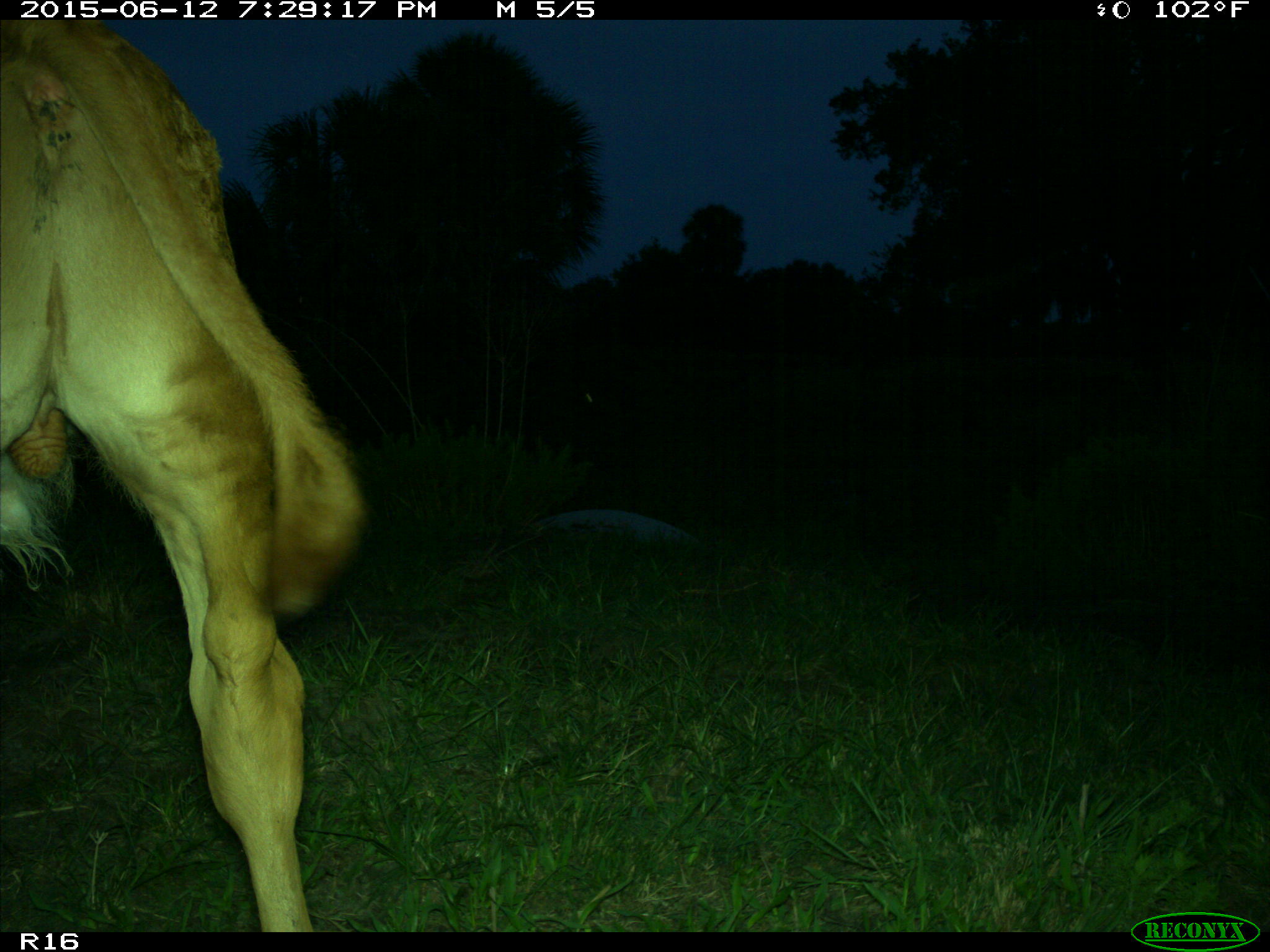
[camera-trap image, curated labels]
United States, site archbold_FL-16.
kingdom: Animalia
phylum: Chordata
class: Mammalia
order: Artiodactyla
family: Bovidae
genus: Bos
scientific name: Bos taurus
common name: domestic cow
Bos taurus (domestic cow).